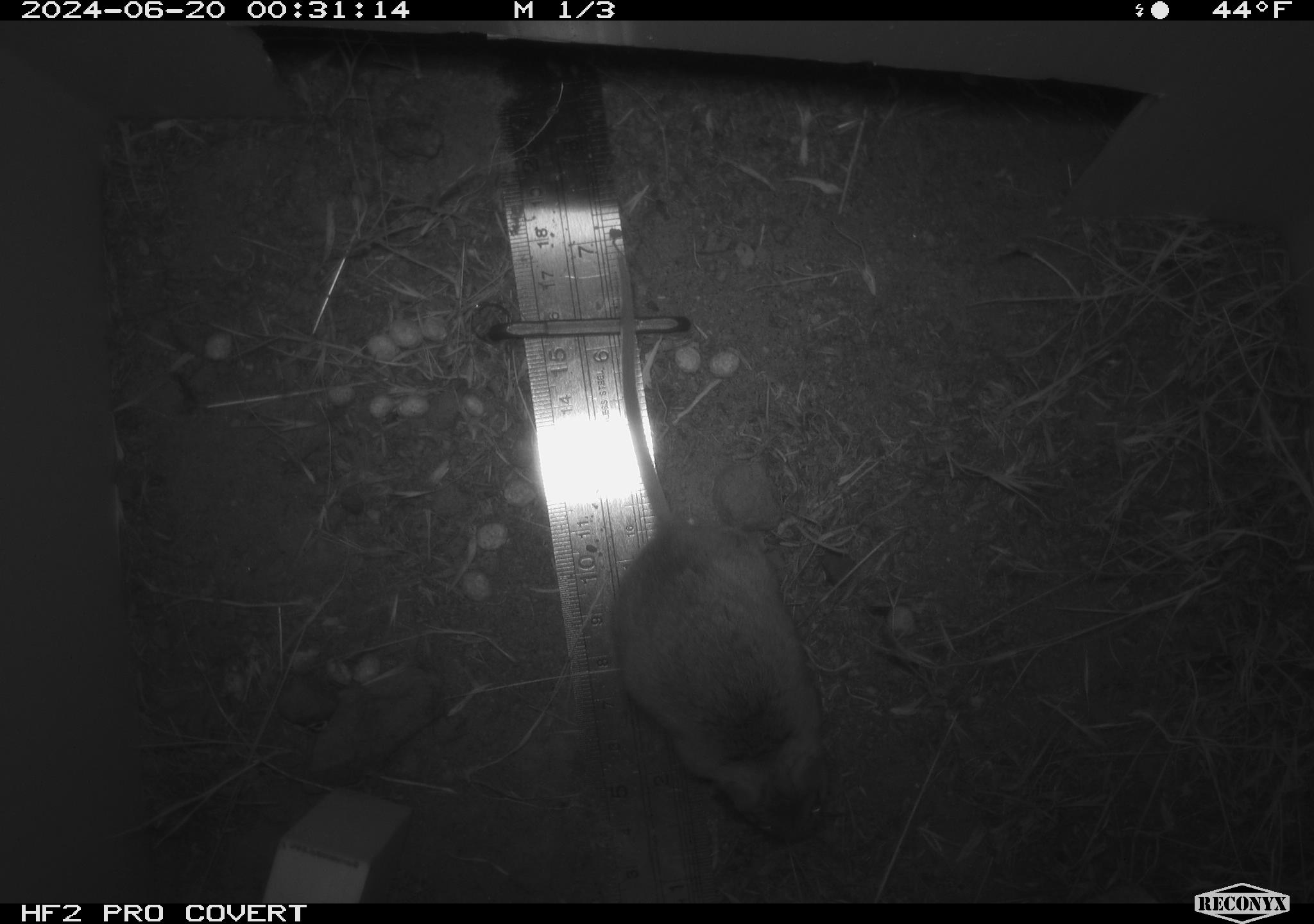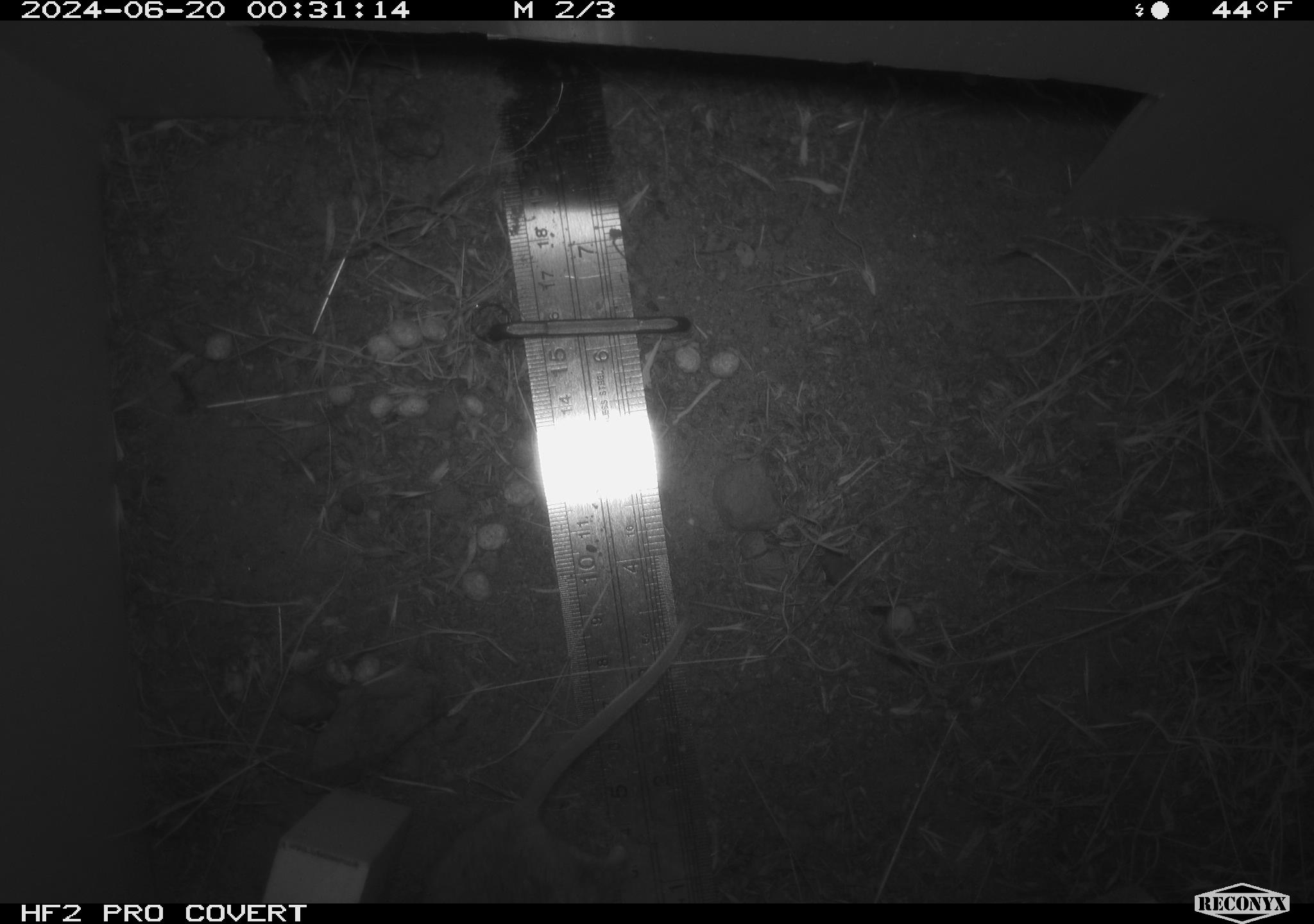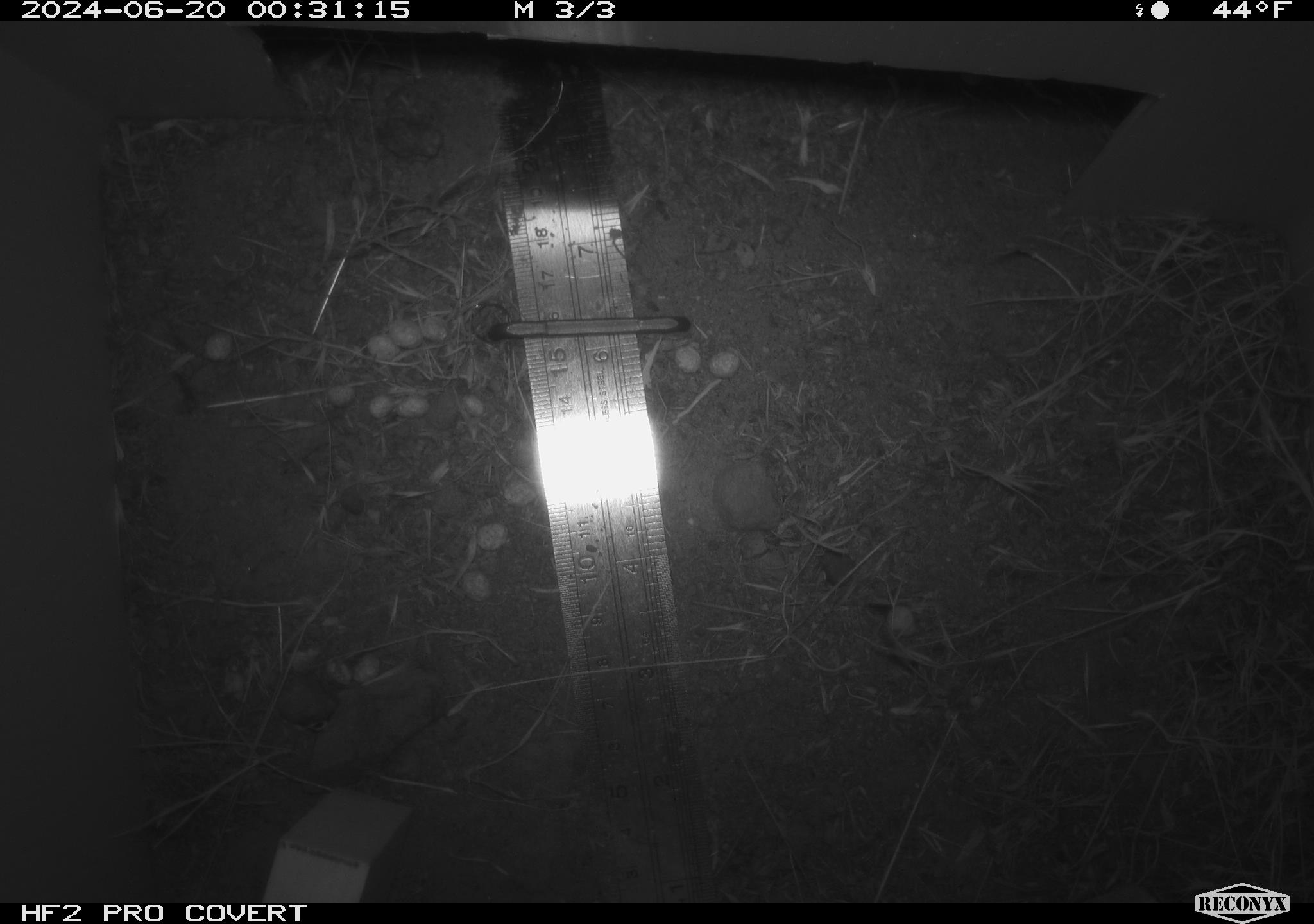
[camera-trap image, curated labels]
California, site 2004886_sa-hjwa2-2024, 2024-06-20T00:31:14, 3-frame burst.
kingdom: Animalia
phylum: Chordata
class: Mammalia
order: Rodentia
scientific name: Rodentia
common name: rodent